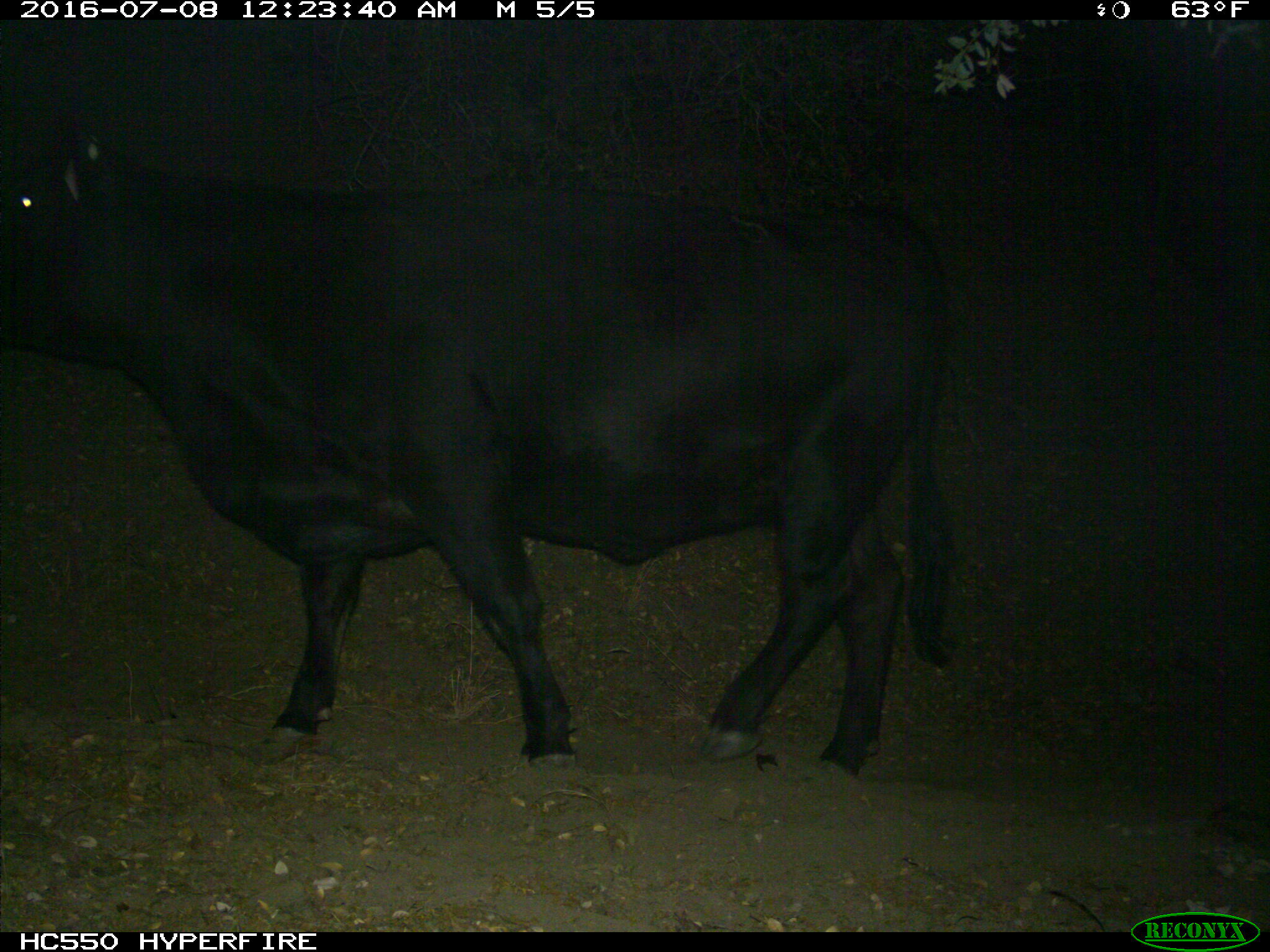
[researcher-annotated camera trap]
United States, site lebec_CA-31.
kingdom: Animalia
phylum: Chordata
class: Mammalia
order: Artiodactyla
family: Bovidae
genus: Bos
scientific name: Bos taurus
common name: domestic cow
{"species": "Bos taurus (domestic cow)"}